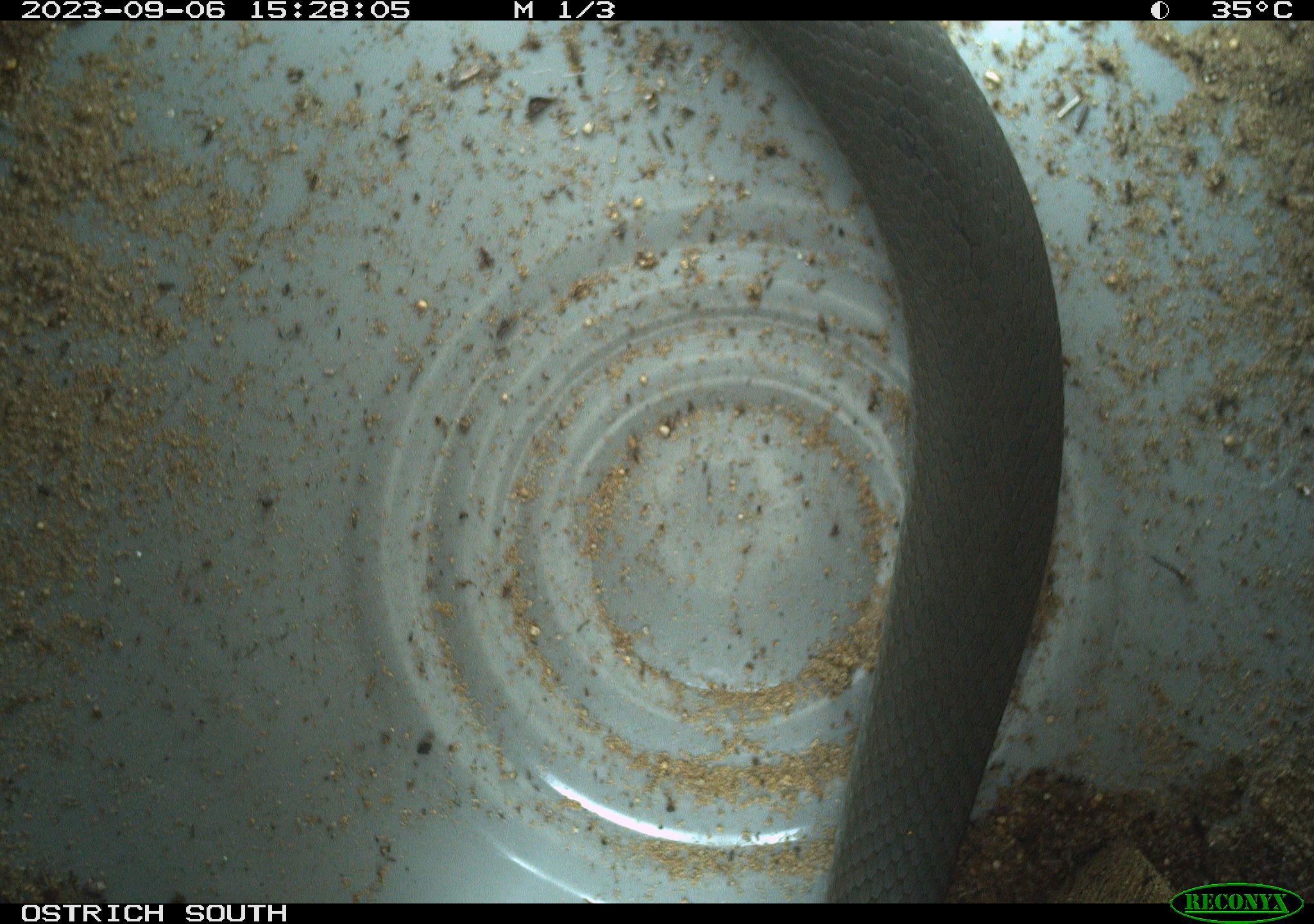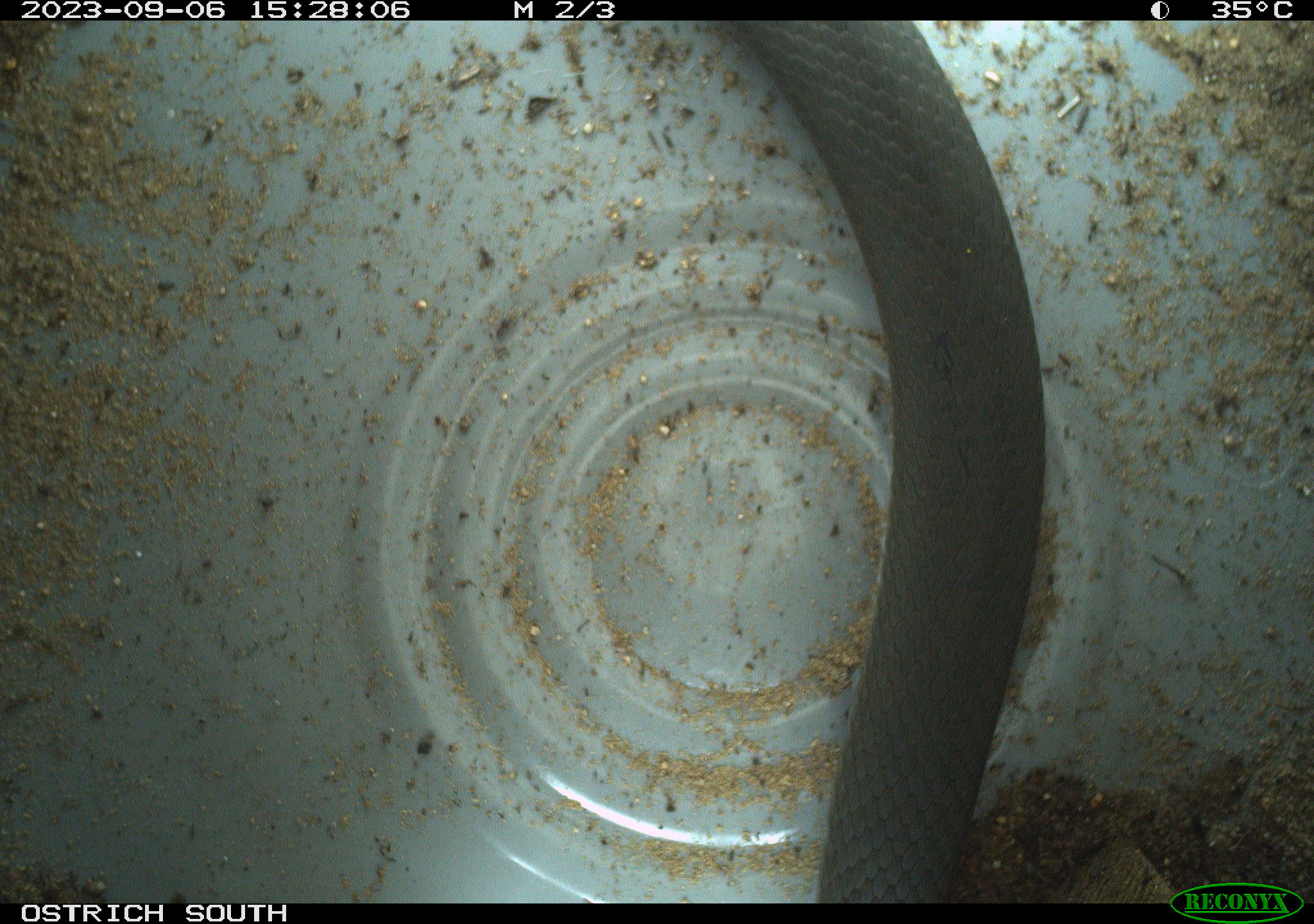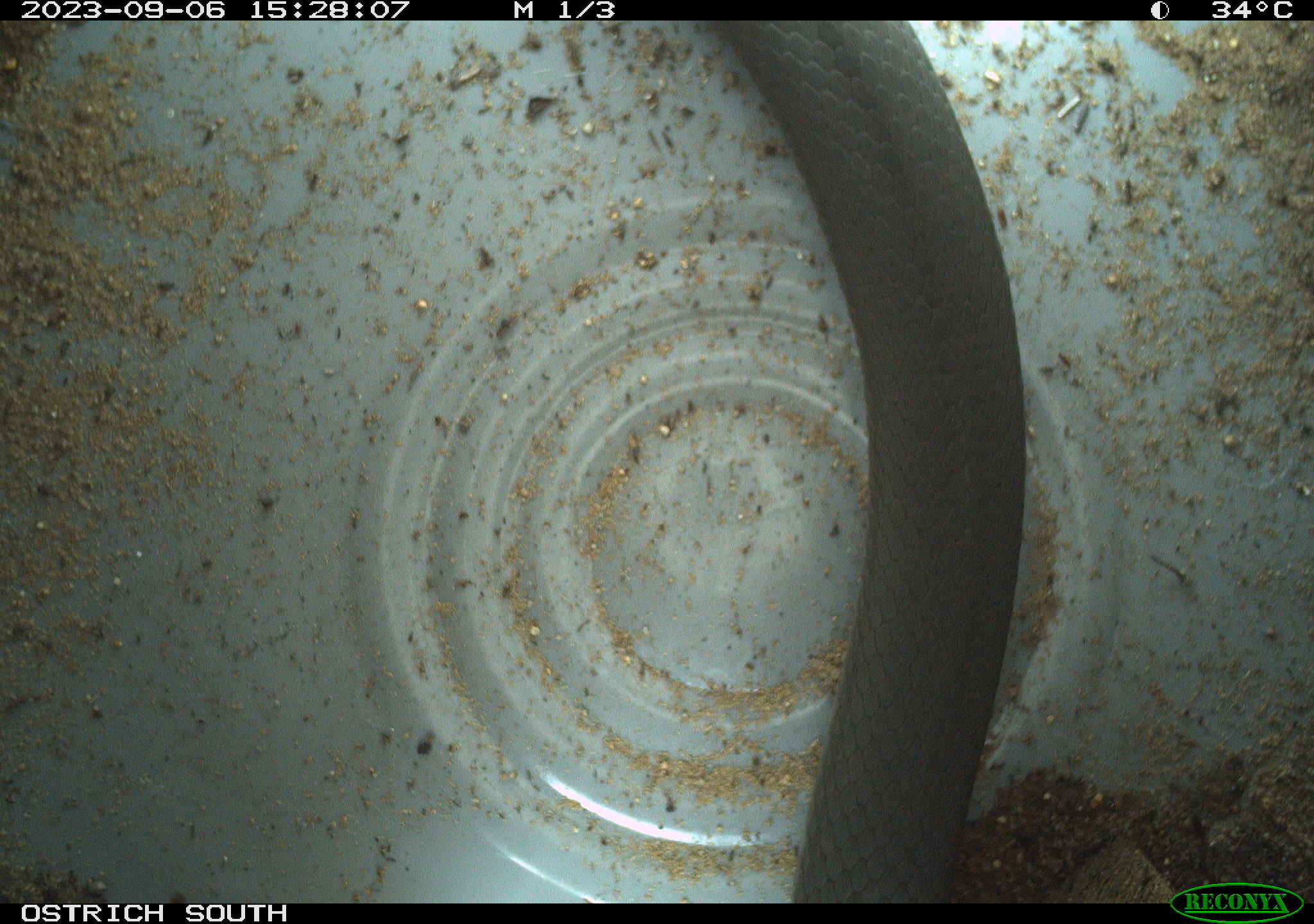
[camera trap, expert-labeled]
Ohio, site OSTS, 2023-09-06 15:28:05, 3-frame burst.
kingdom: Animalia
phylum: Chordata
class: Reptilia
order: Squamata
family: Colubridae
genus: Coluber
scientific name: Coluber constrictor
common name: eastern racer snake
Eastern racer snake (Coluber constrictor).